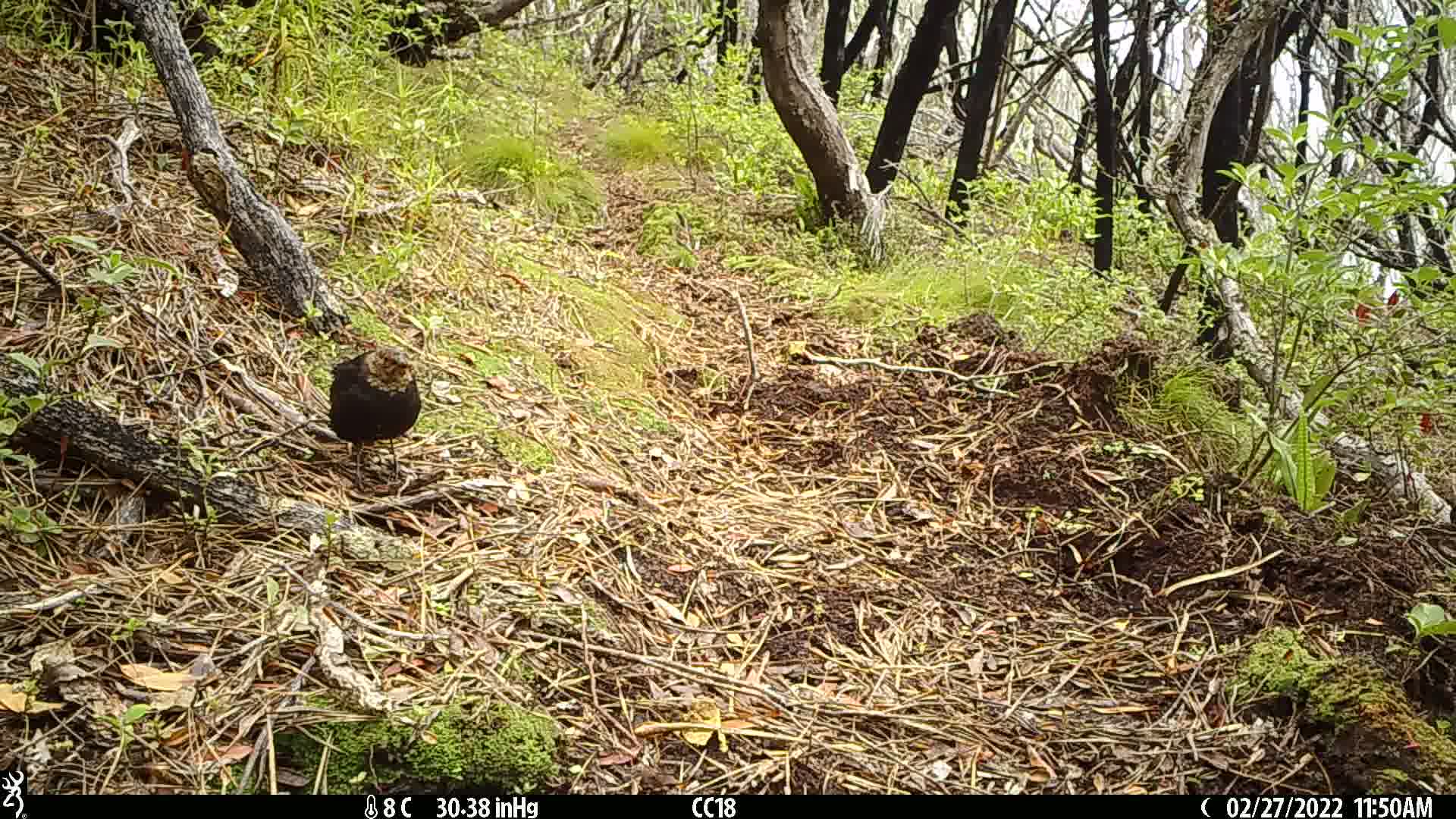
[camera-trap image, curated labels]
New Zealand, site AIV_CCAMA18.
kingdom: Animalia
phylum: Chordata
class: Aves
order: Passeriformes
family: Turdidae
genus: Turdus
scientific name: Turdus merula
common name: eurasian blackbird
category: blackbird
Blackbird (eurasian blackbird) (Turdus merula).